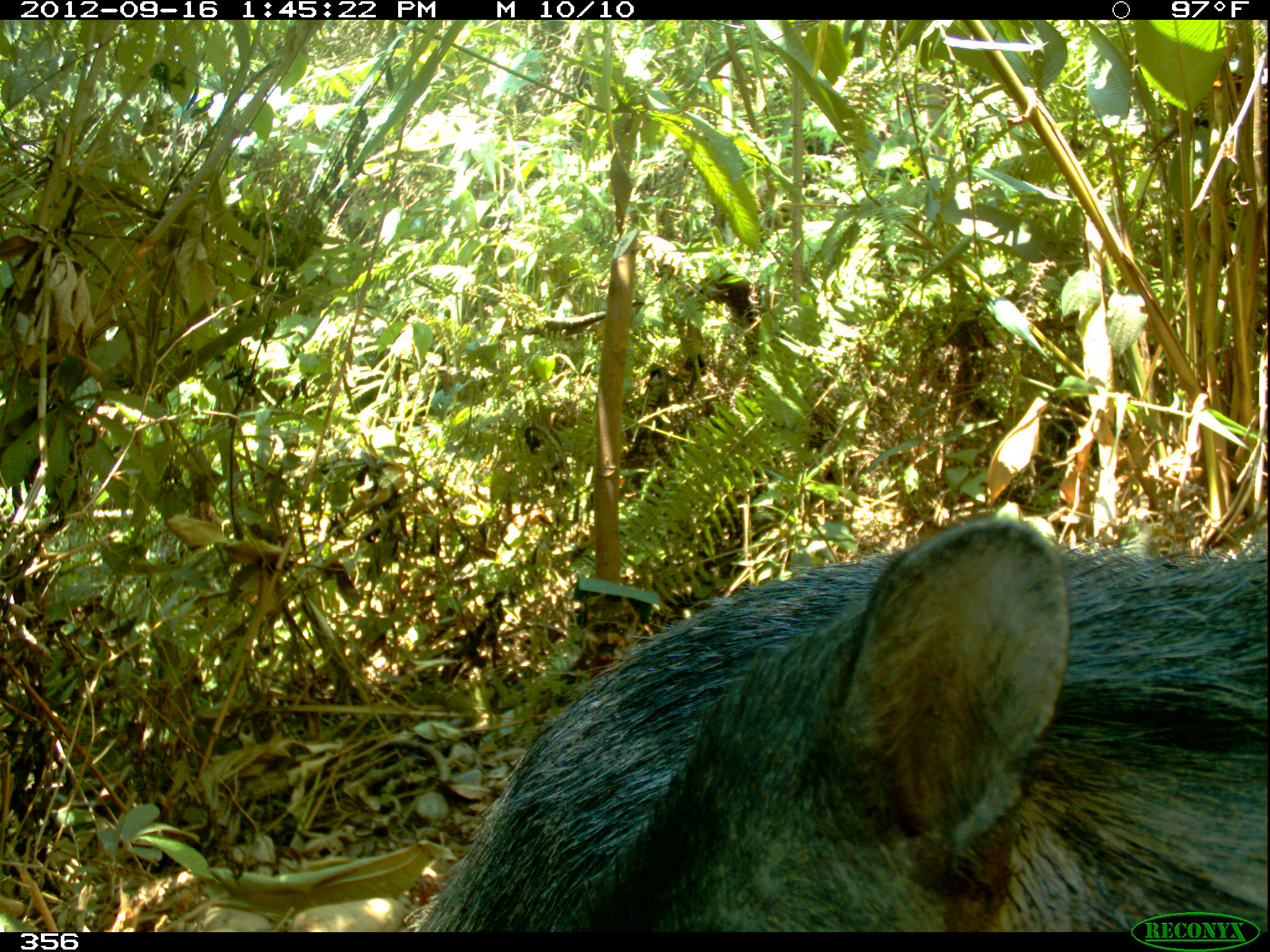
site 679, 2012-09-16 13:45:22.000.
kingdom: Animalia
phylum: Chordata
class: Mammalia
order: Artiodactyla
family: Tayassuidae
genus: Tayassu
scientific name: Tayassu pecari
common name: white-lipped peccary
Tayassu pecari (white-lipped peccary).